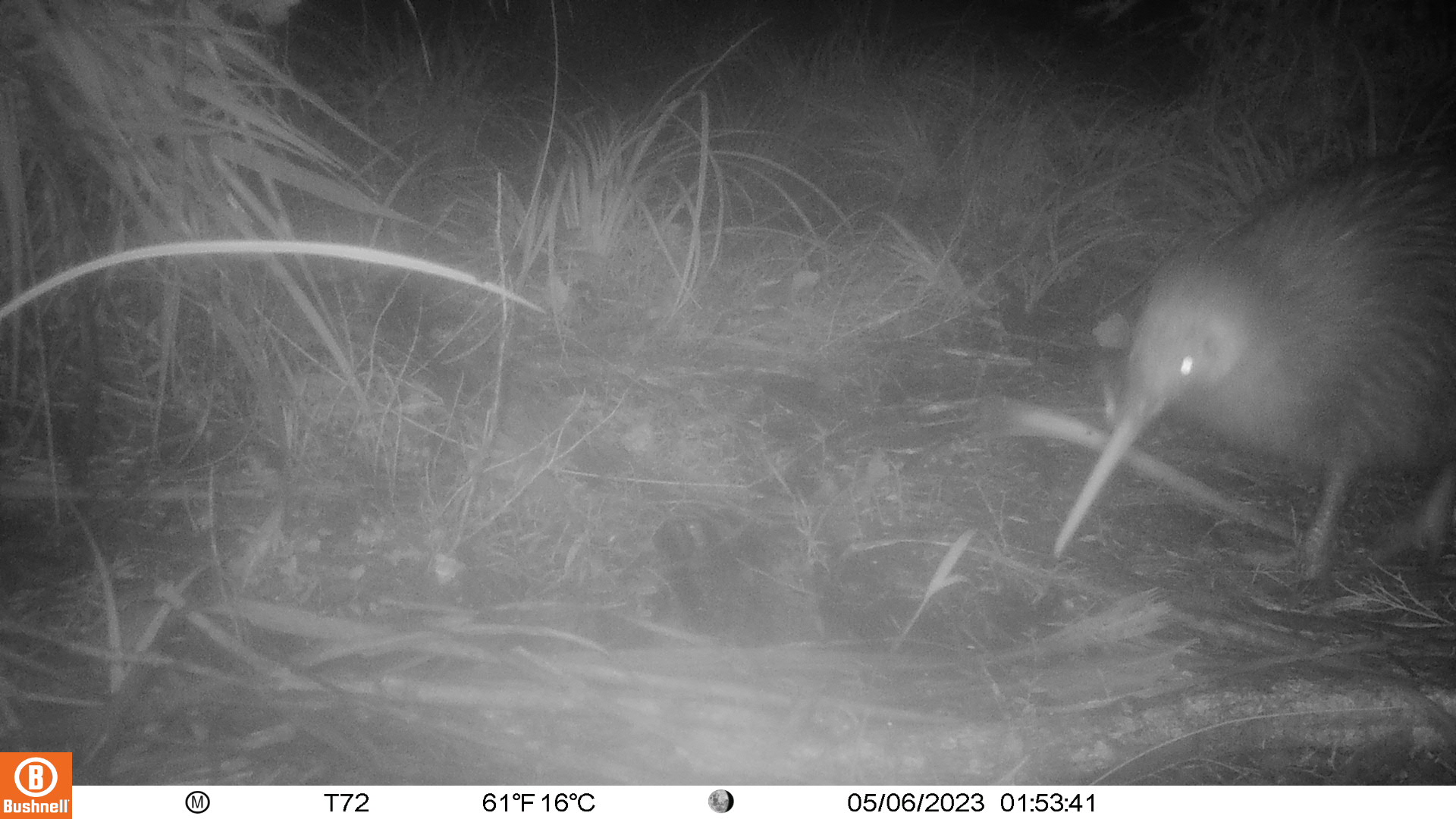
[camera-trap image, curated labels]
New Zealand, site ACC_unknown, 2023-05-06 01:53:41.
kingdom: Animalia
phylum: Chordata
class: Aves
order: Apterygiformes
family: Apterygidae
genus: Apteryx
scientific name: Apteryx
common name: kiwi